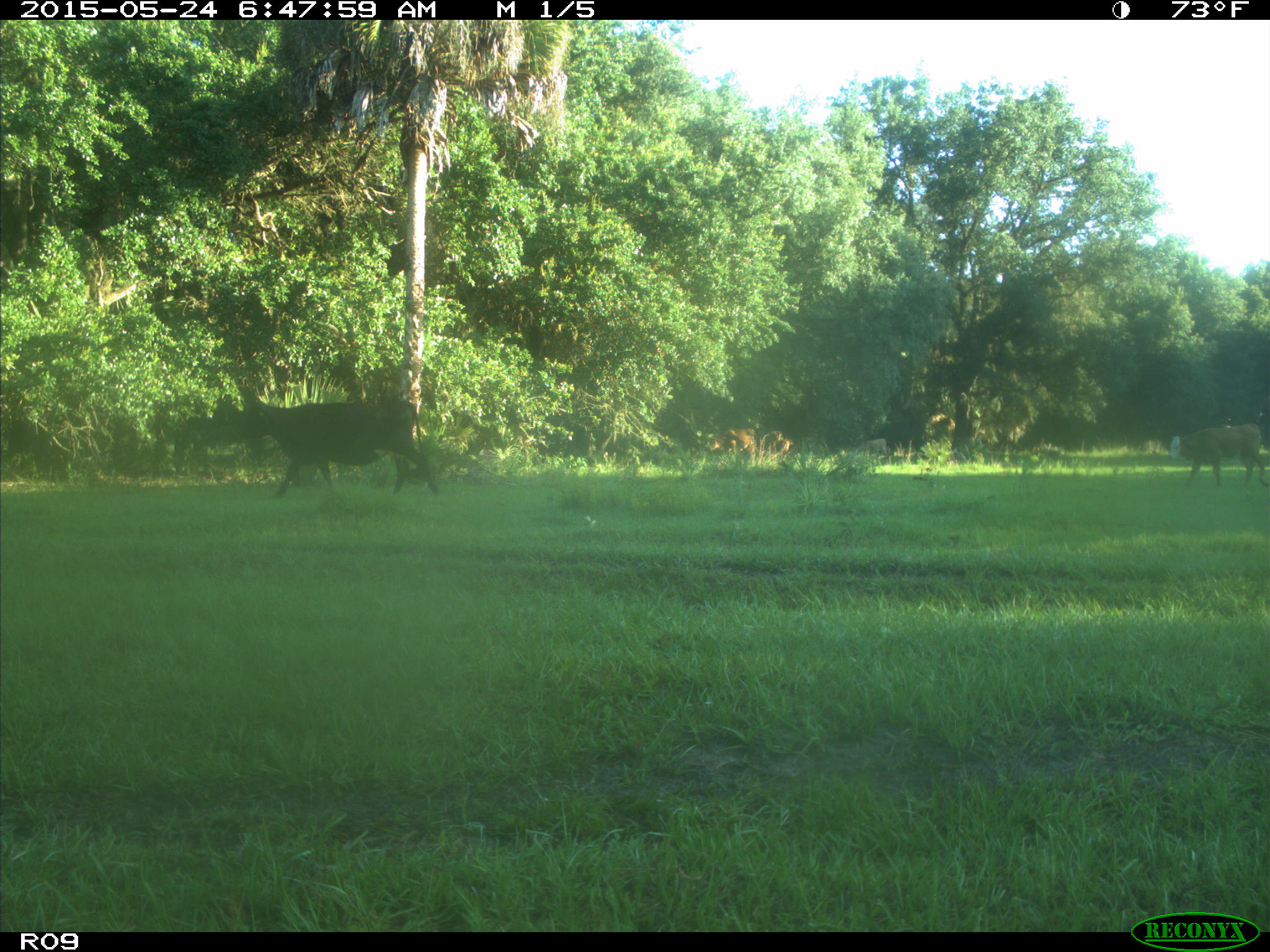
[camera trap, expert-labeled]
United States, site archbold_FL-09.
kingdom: Animalia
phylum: Chordata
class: Mammalia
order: Artiodactyla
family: Bovidae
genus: Bos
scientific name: Bos taurus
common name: domestic cow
Bos taurus (domestic cow).